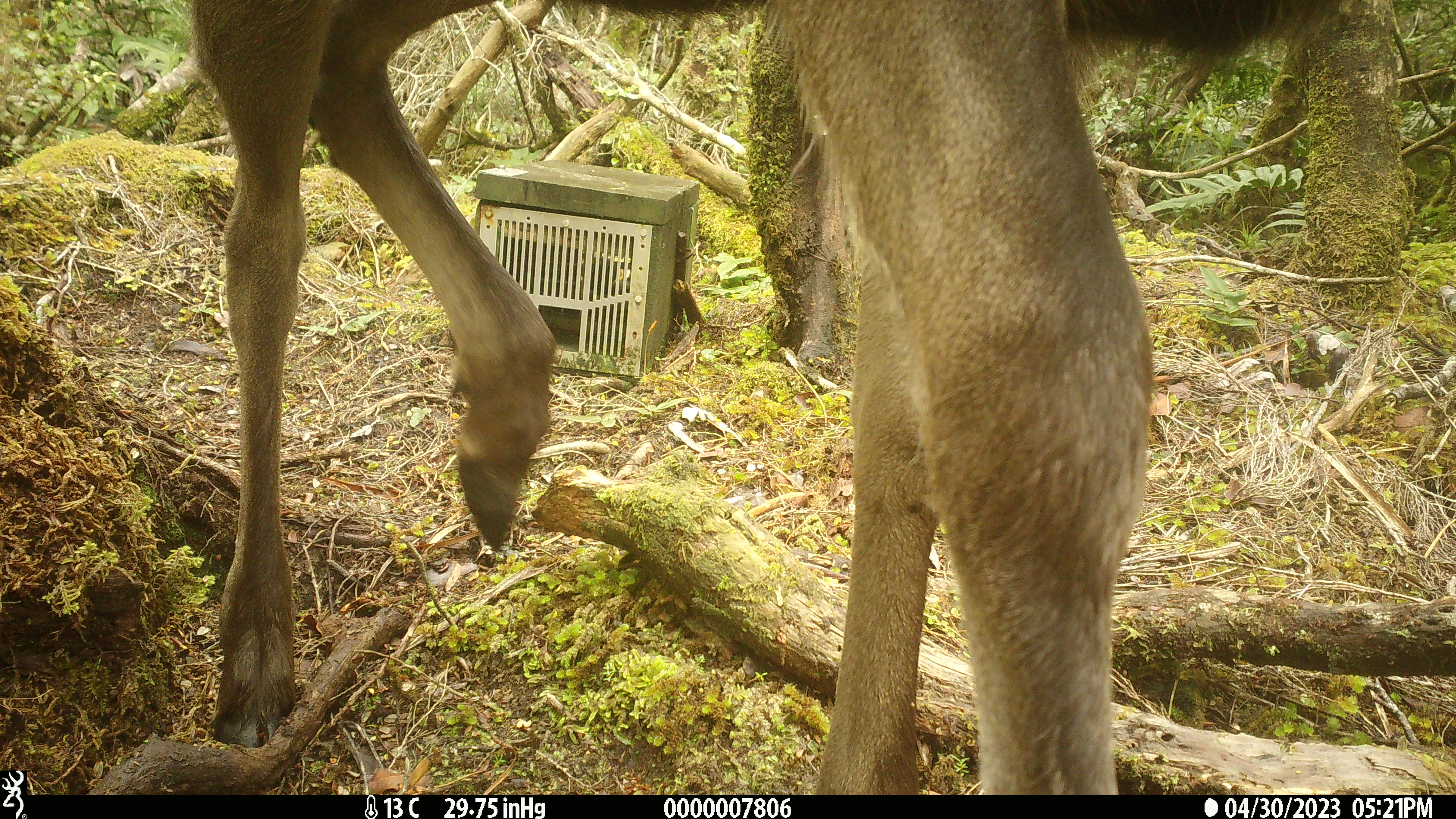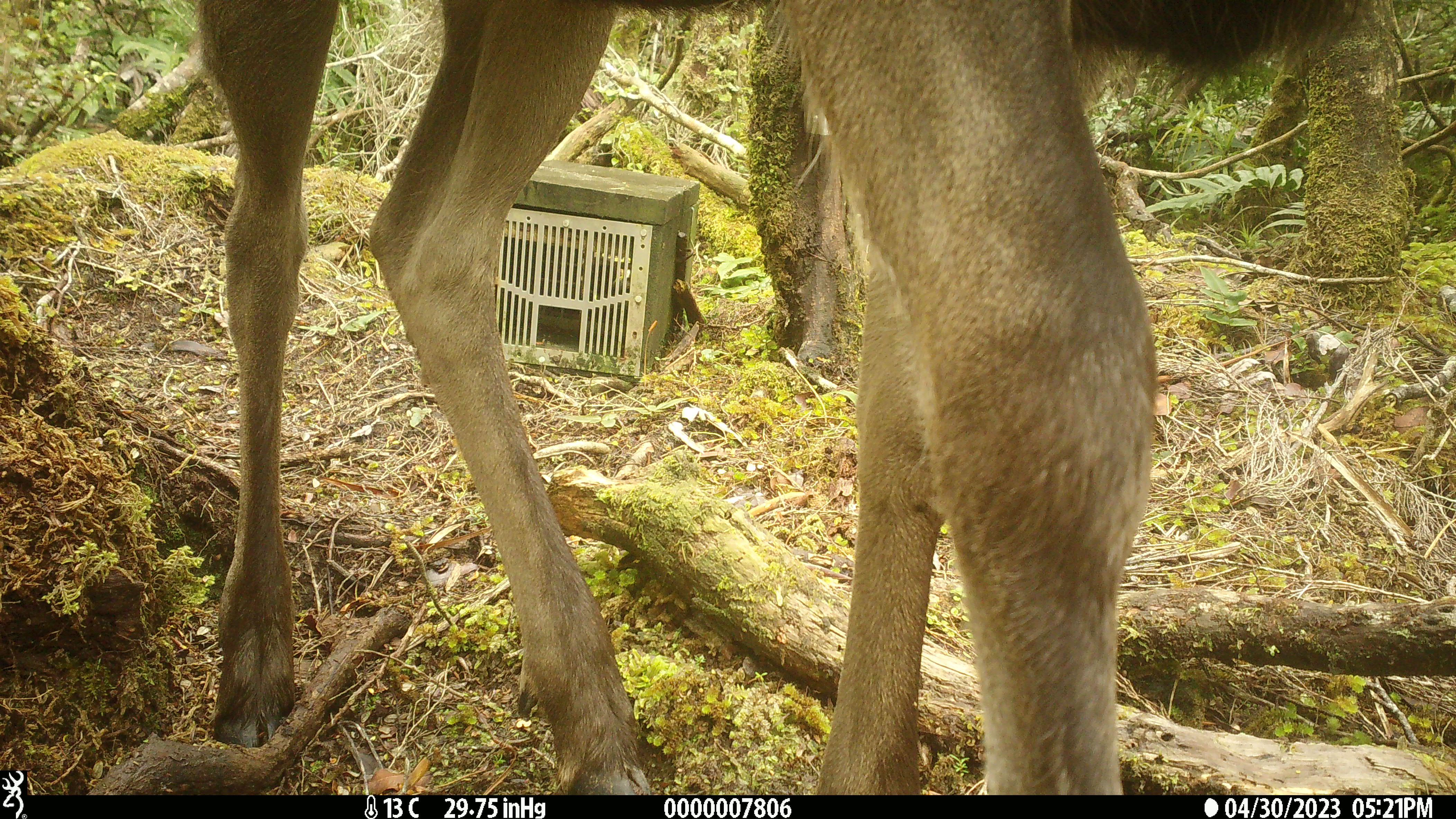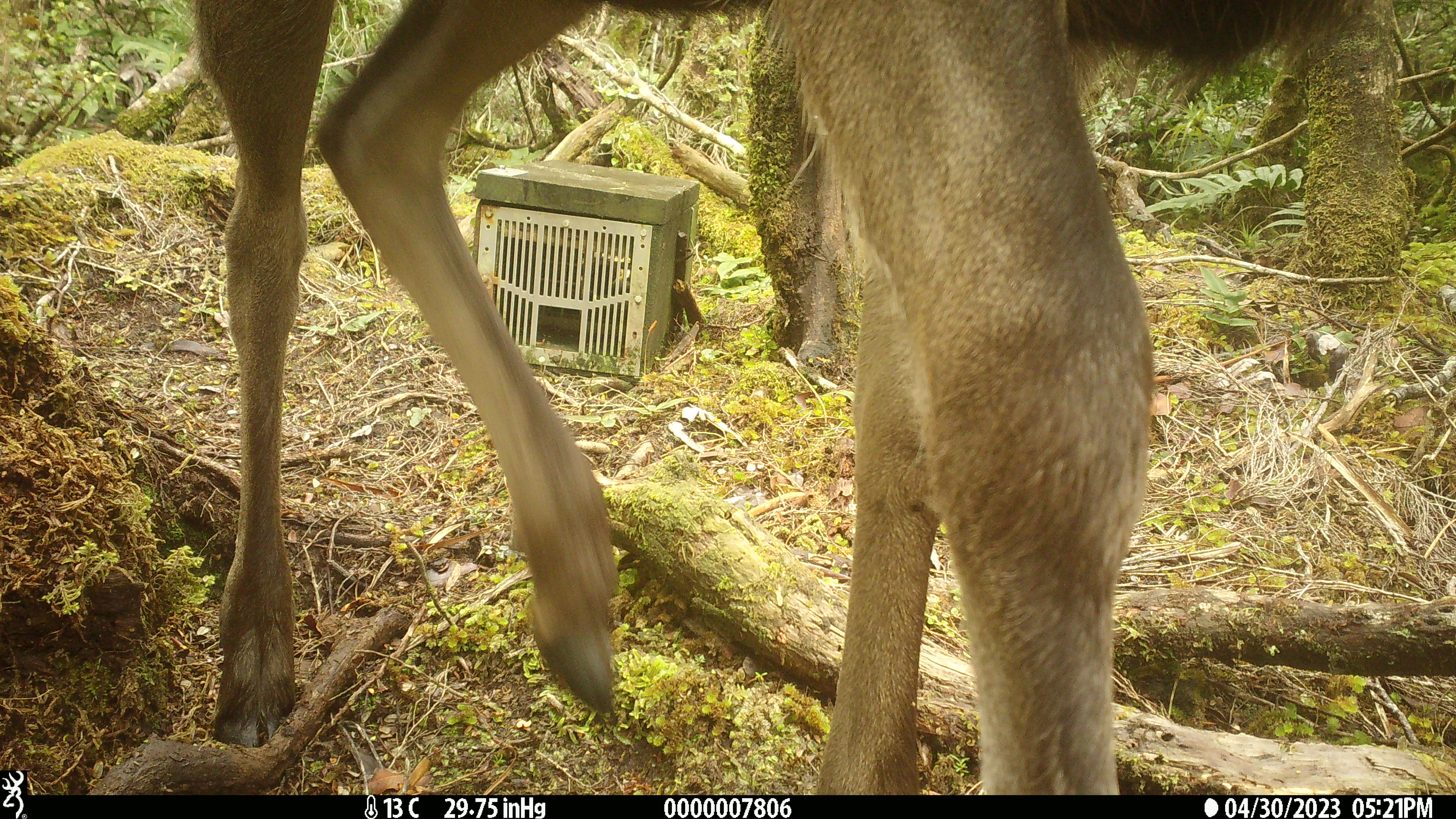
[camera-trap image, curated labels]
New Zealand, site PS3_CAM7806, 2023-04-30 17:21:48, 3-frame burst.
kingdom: Animalia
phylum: Chordata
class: Mammalia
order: Artiodactyla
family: Cervidae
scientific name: Cervidae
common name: deer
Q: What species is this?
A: Deer (Cervidae).